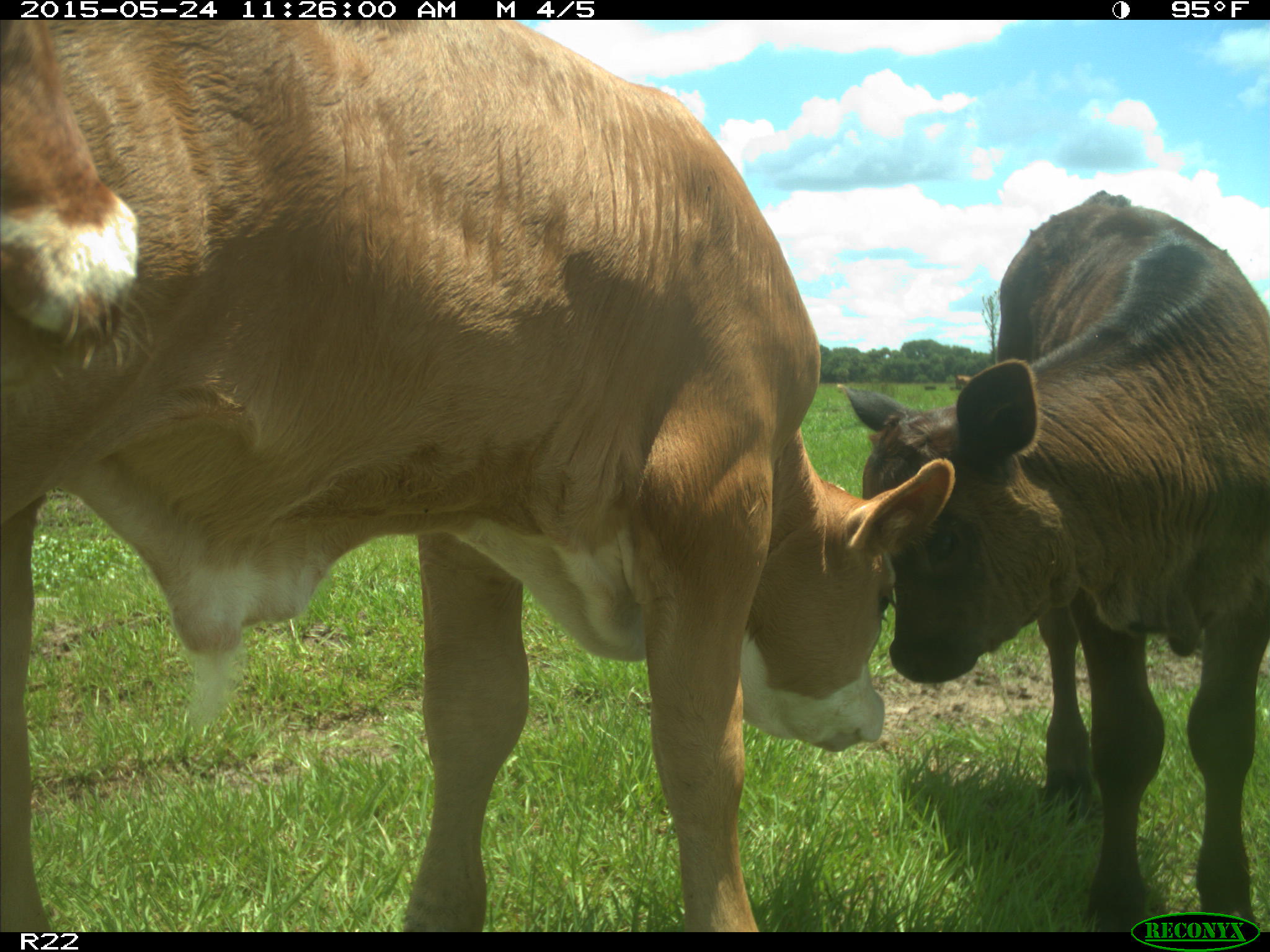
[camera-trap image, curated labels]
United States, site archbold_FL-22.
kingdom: Animalia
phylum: Chordata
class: Mammalia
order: Artiodactyla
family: Suidae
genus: Sus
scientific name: Sus scrofa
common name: wild boar